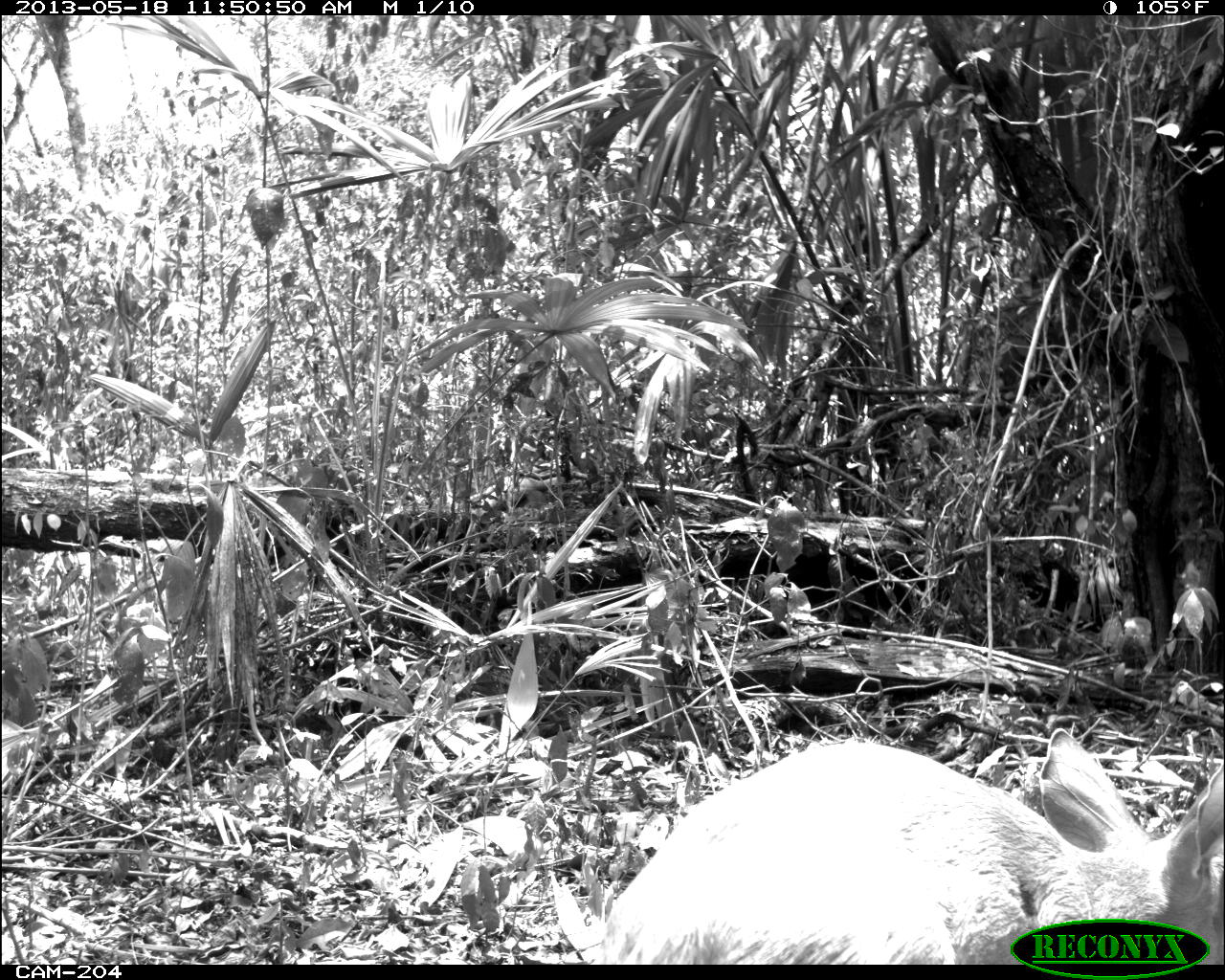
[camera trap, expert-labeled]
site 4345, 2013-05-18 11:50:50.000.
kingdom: Animalia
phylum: Chordata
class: Mammalia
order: Artiodactyla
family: Cervidae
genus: Mazama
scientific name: Mazama temama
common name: central american red brocket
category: mazama  temama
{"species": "mazama  temama (central american red brocket) (Mazama temama)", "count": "1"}